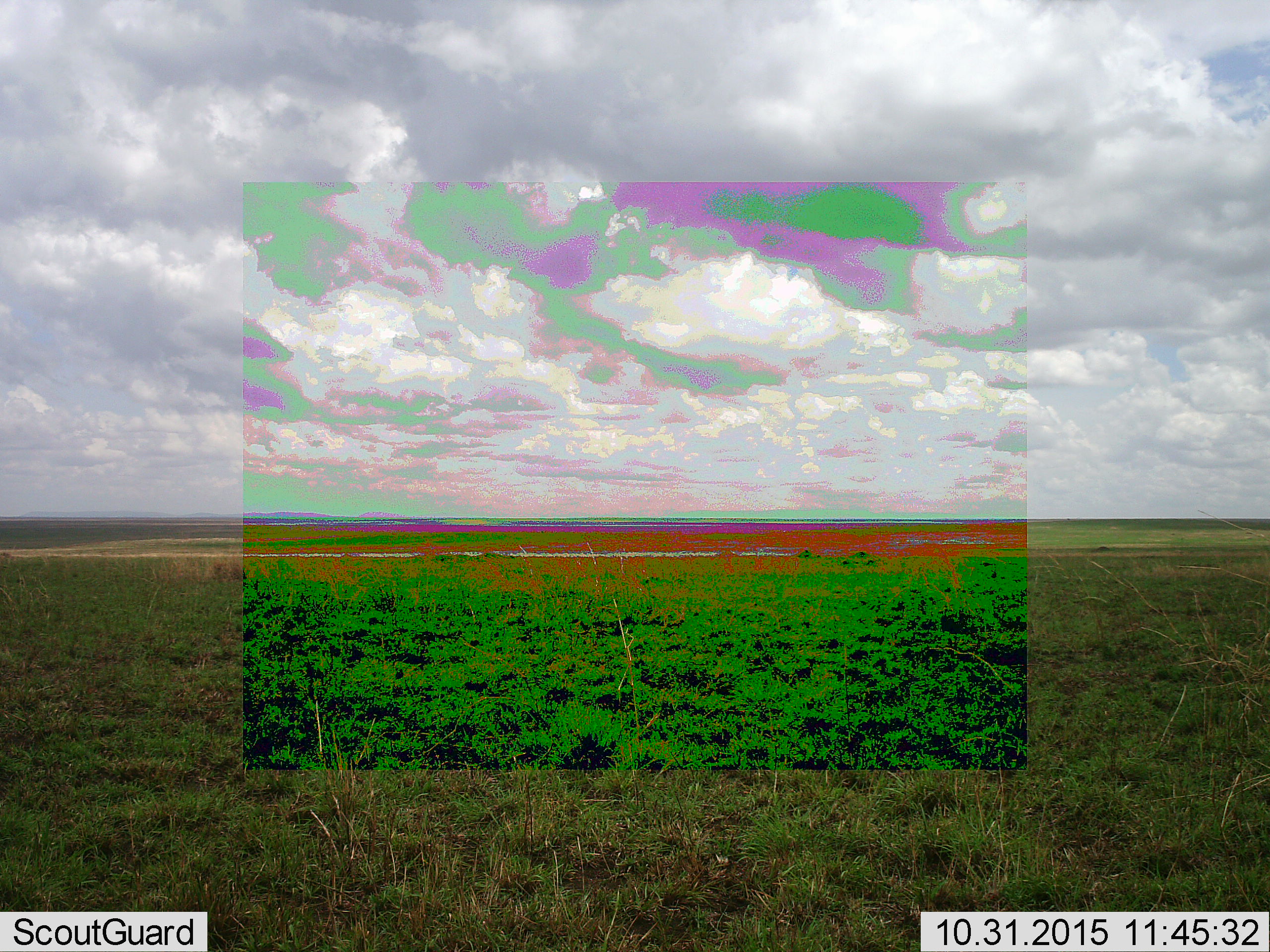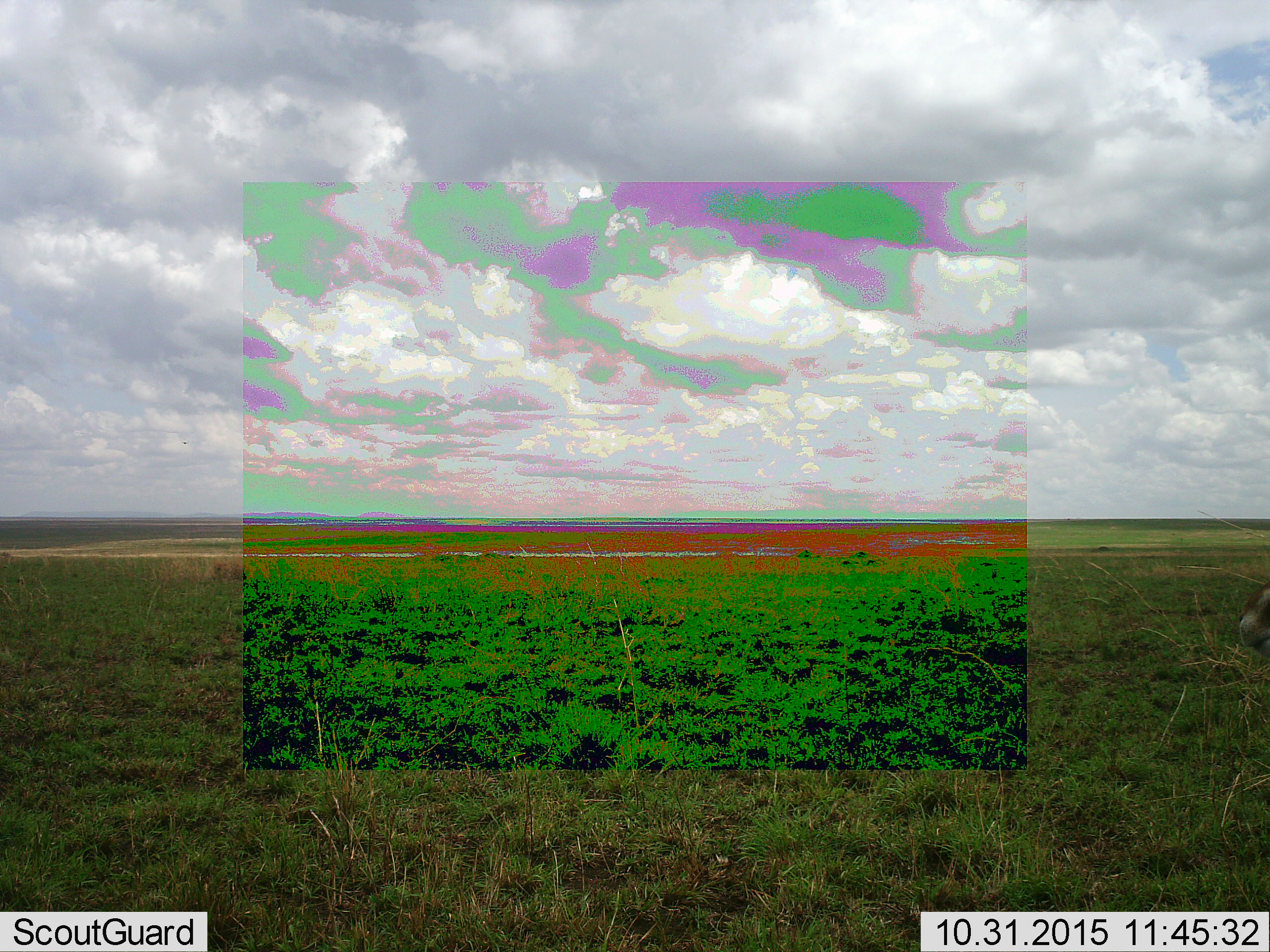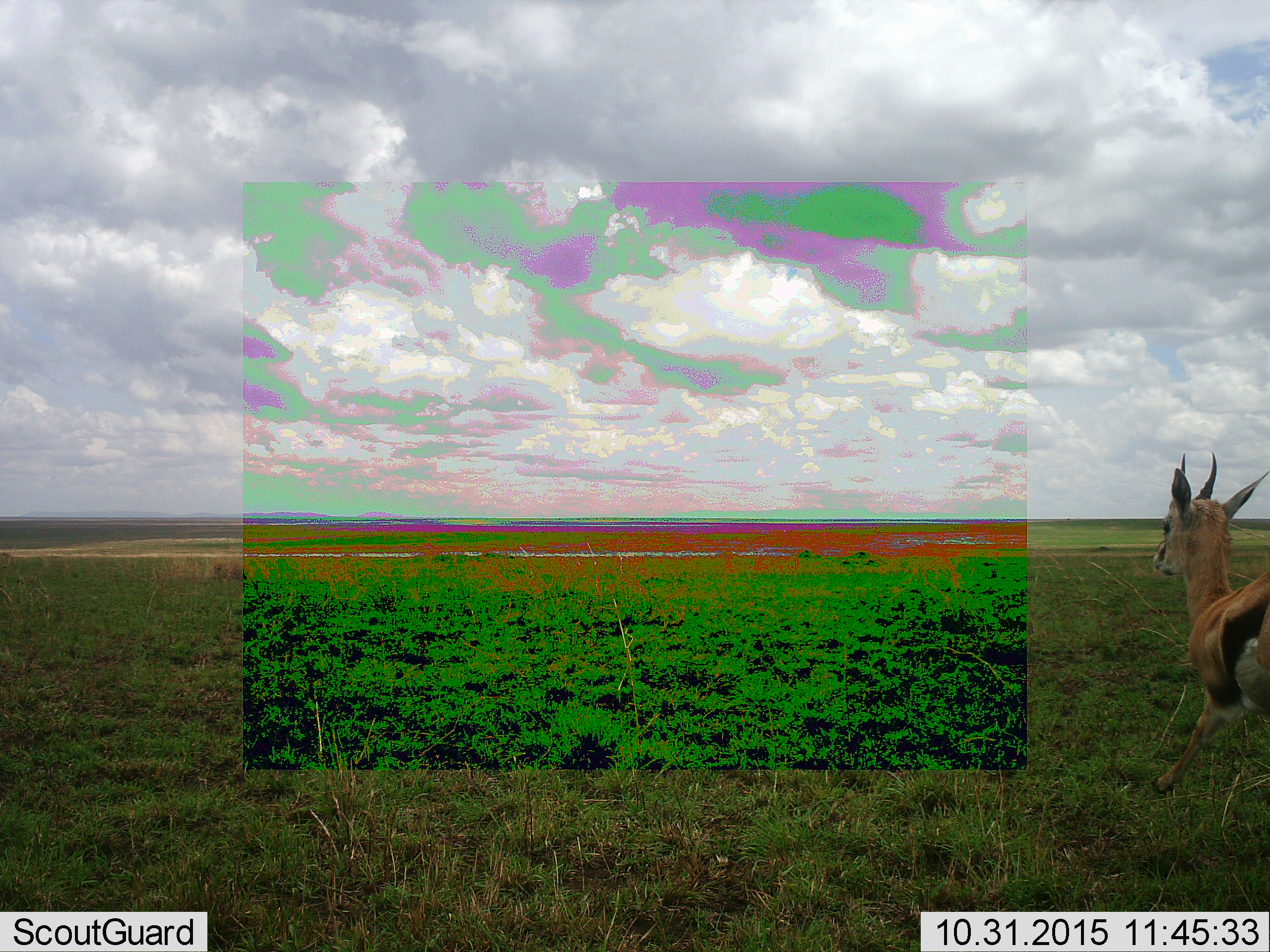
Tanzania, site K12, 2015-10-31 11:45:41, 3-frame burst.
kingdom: Animalia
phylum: Chordata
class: Mammalia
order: Artiodactyla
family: Bovidae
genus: Eudorcas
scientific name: Eudorcas thomsonii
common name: thomson's gazelle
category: gazellethomsons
Gazellethomsons (thomson's gazelle) (Eudorcas thomsonii), count 1. Behavior (volunteer vote fractions): standing 0%, resting 0%, moving 100%, interacting 0%. Young present (vote fraction): 0%. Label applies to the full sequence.